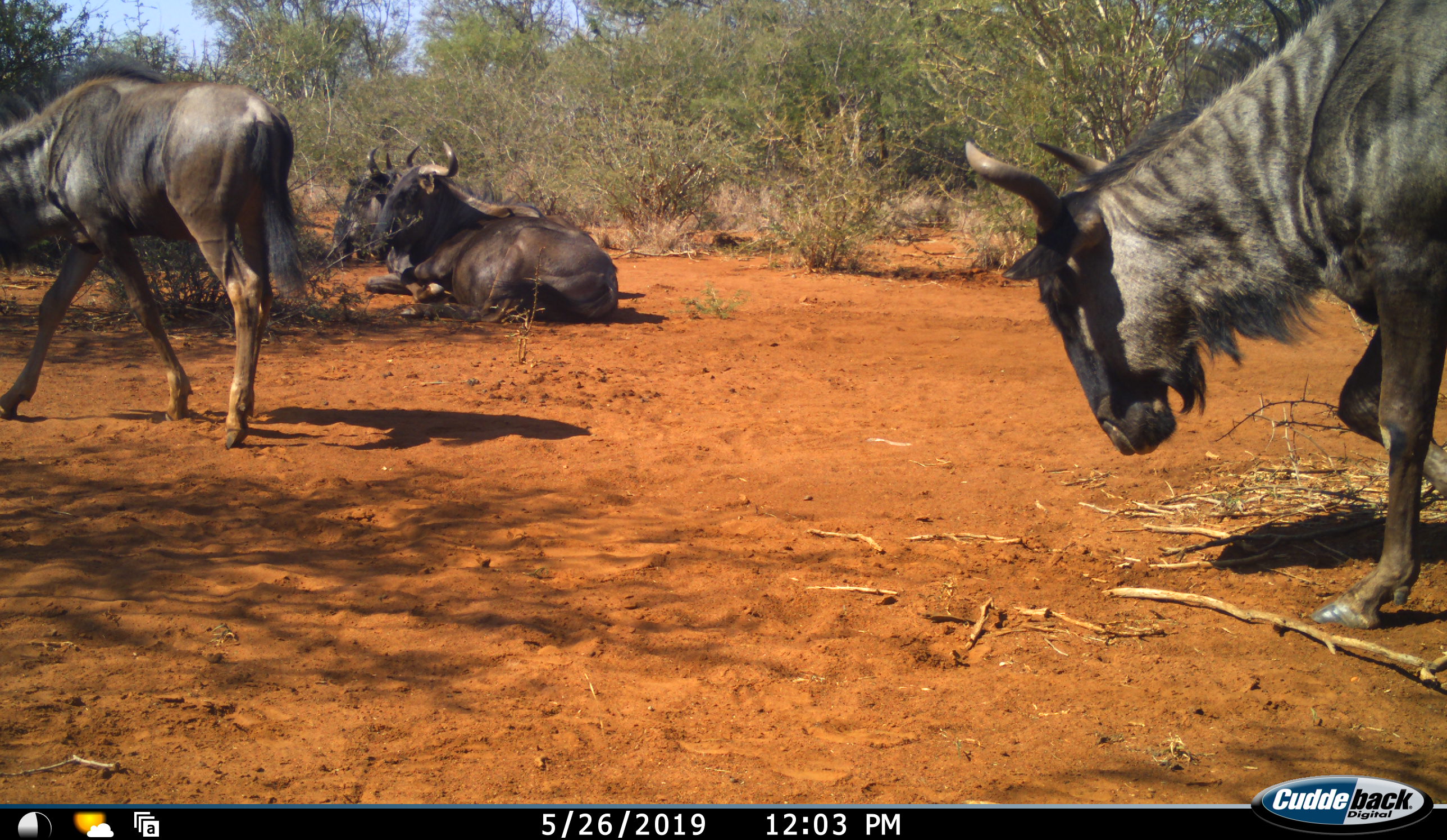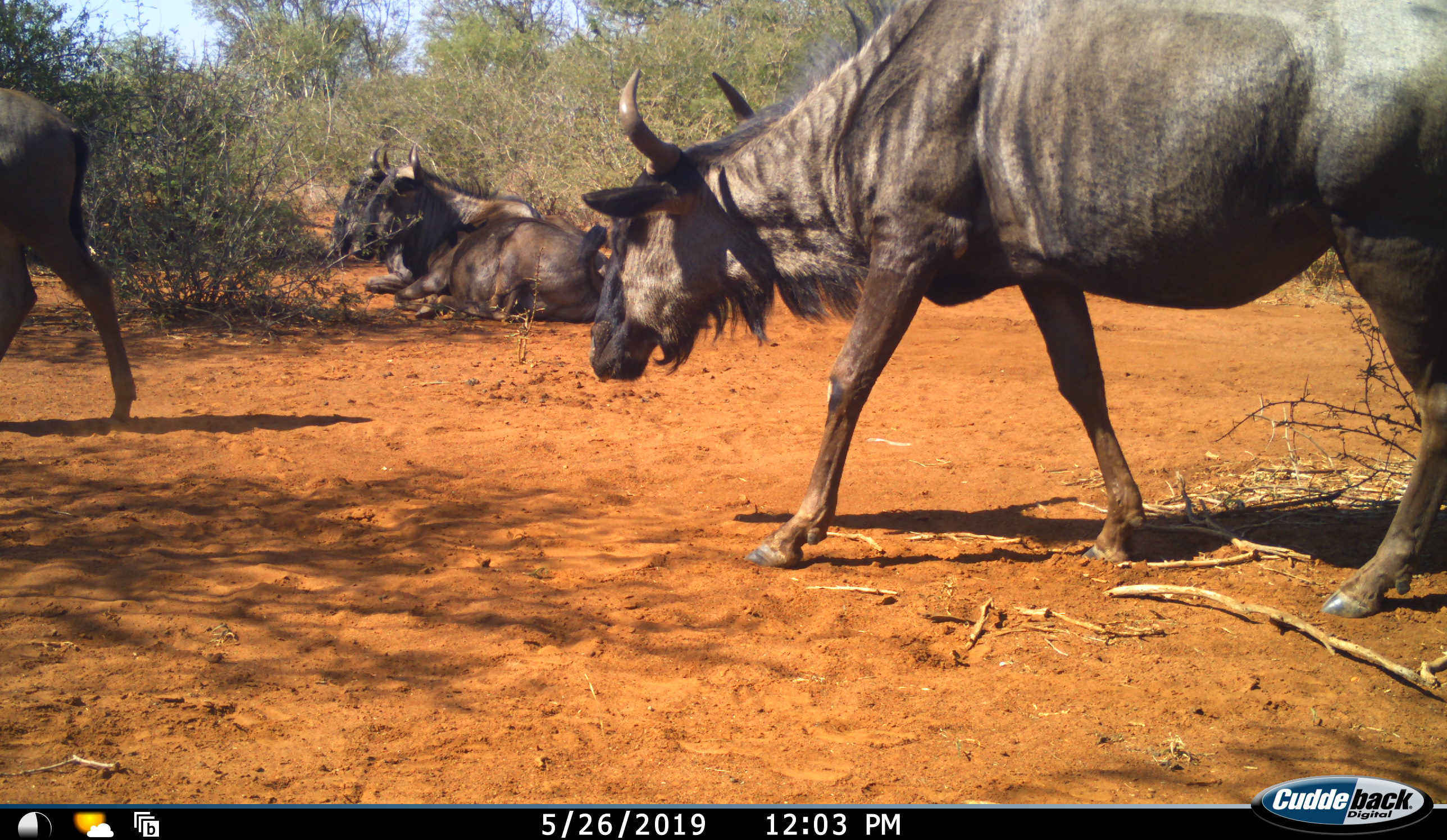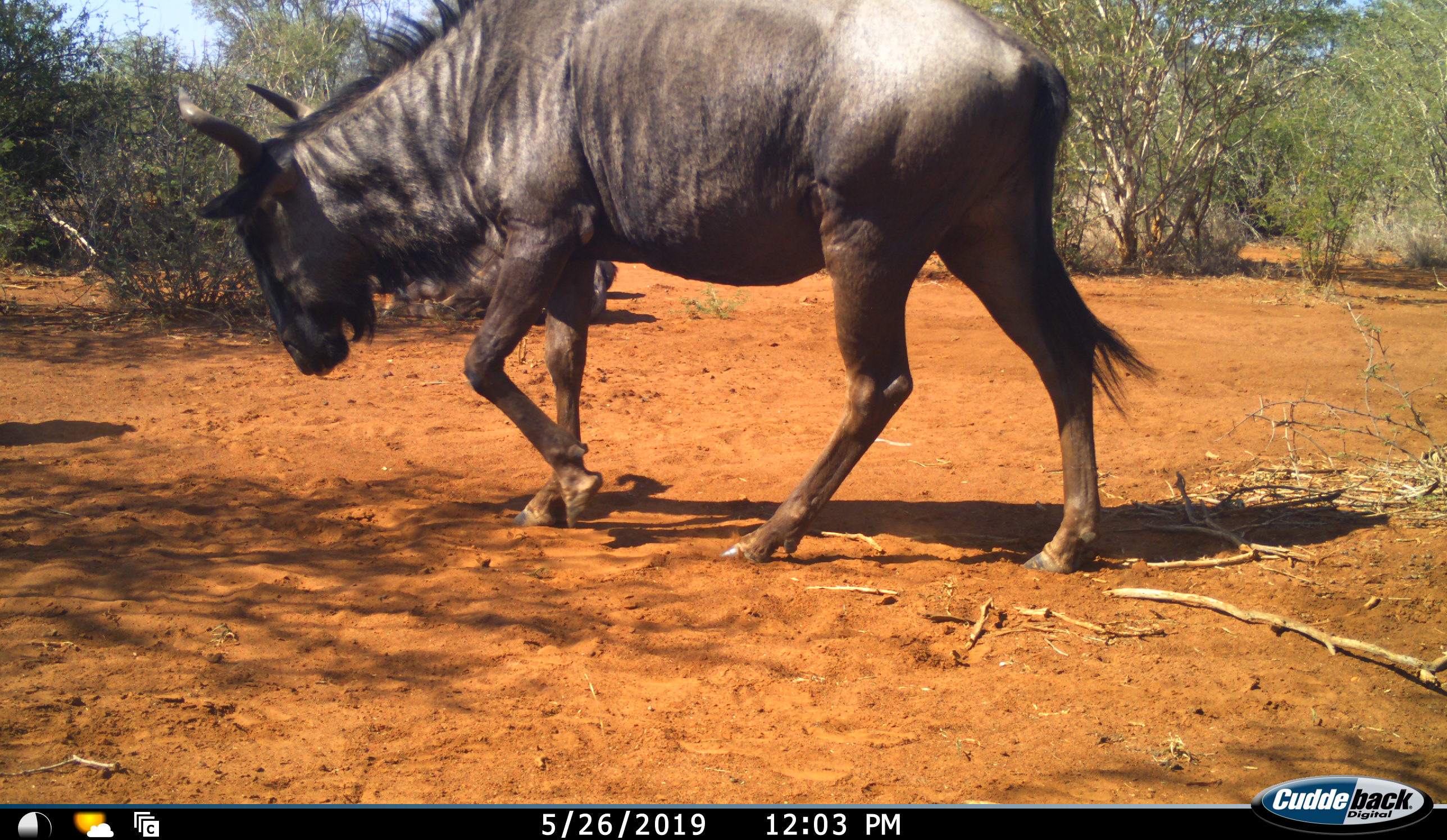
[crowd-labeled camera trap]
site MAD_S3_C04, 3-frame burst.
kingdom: Animalia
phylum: Chordata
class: Mammalia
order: Artiodactyla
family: Bovidae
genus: Connochaetes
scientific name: Connochaetes taurinus taurinus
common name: blue wildebeest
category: wildebeestblue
Wildebeestblue (blue wildebeest) (Connochaetes taurinus taurinus), count 4. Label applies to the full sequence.